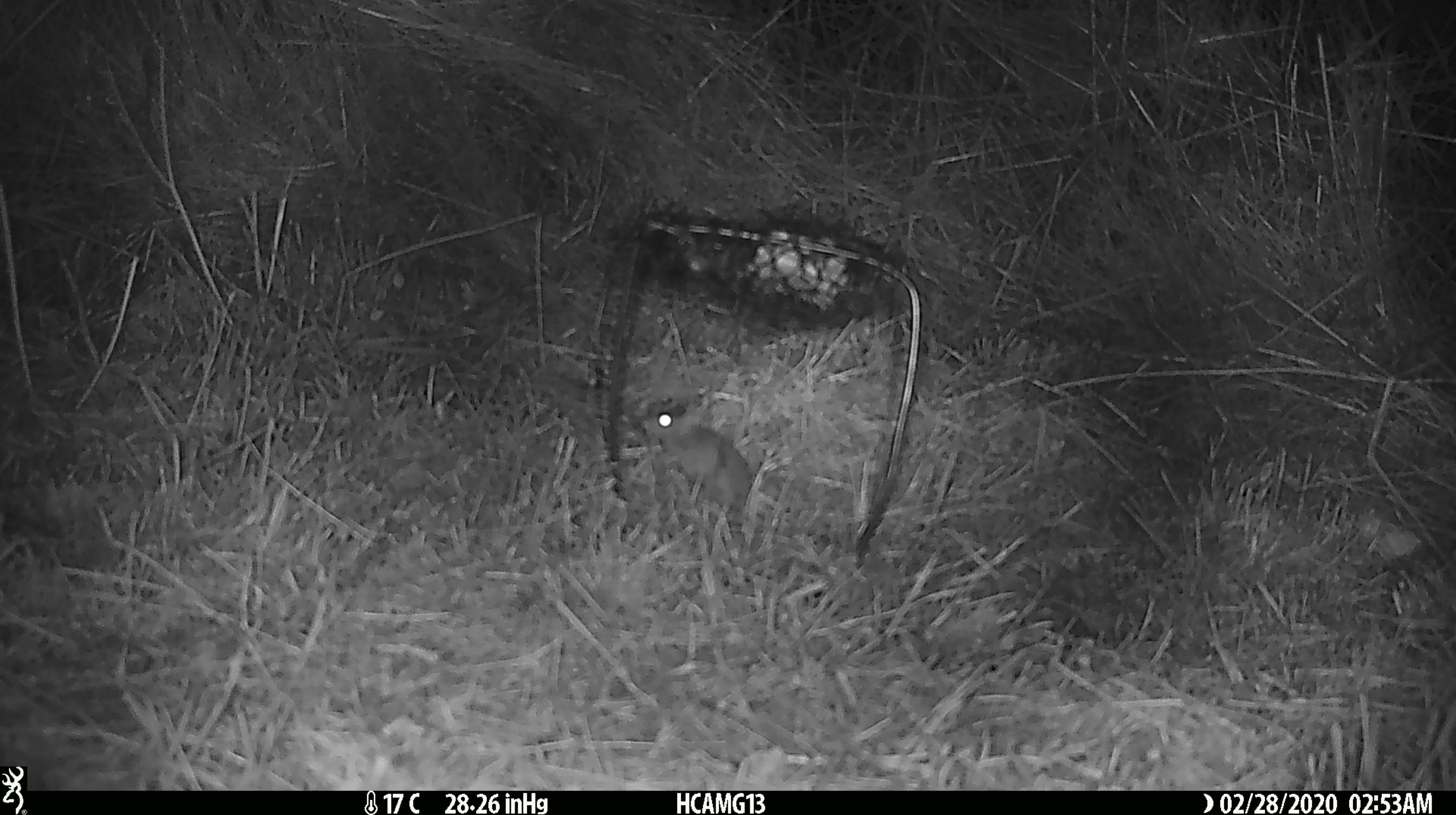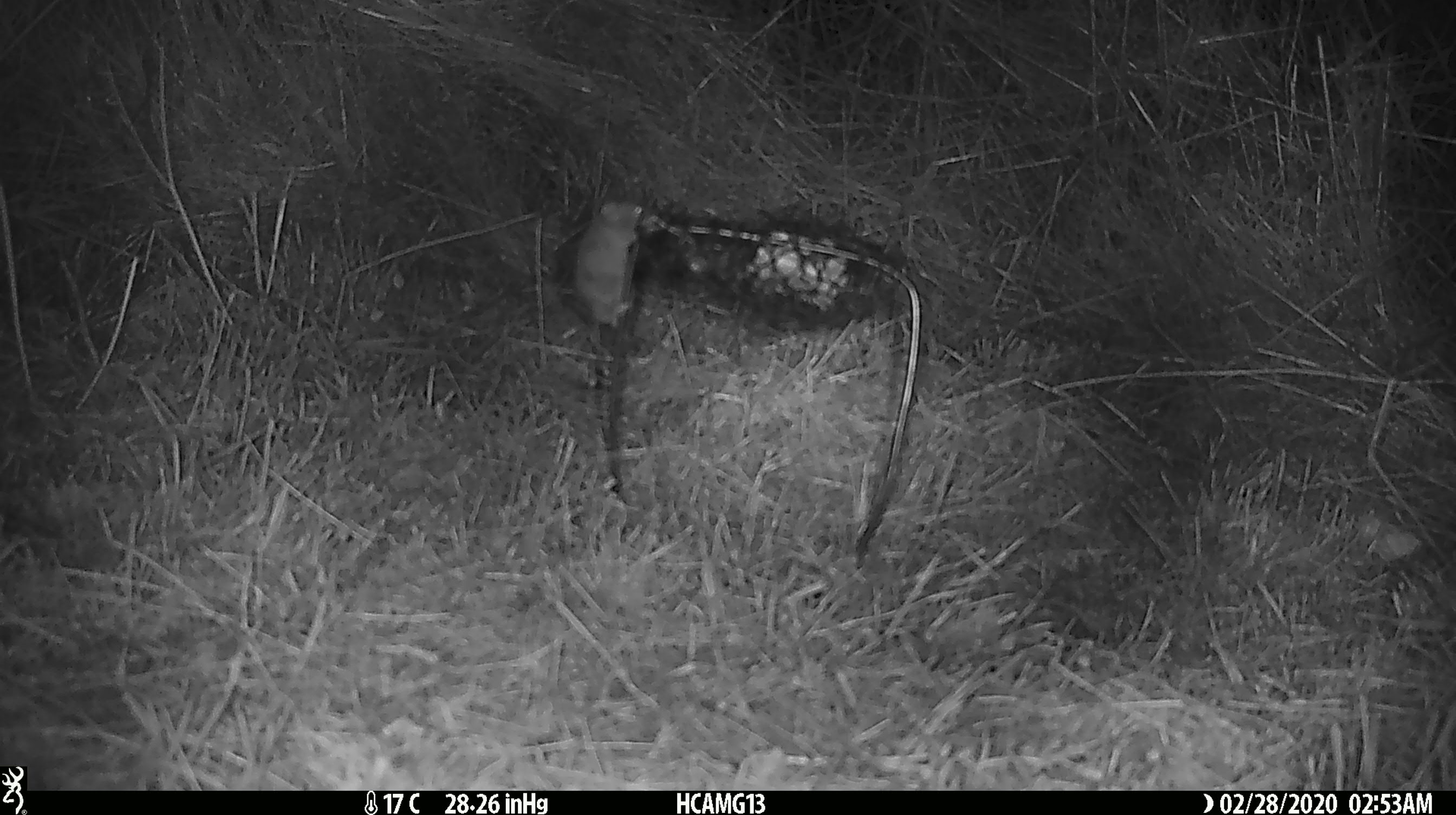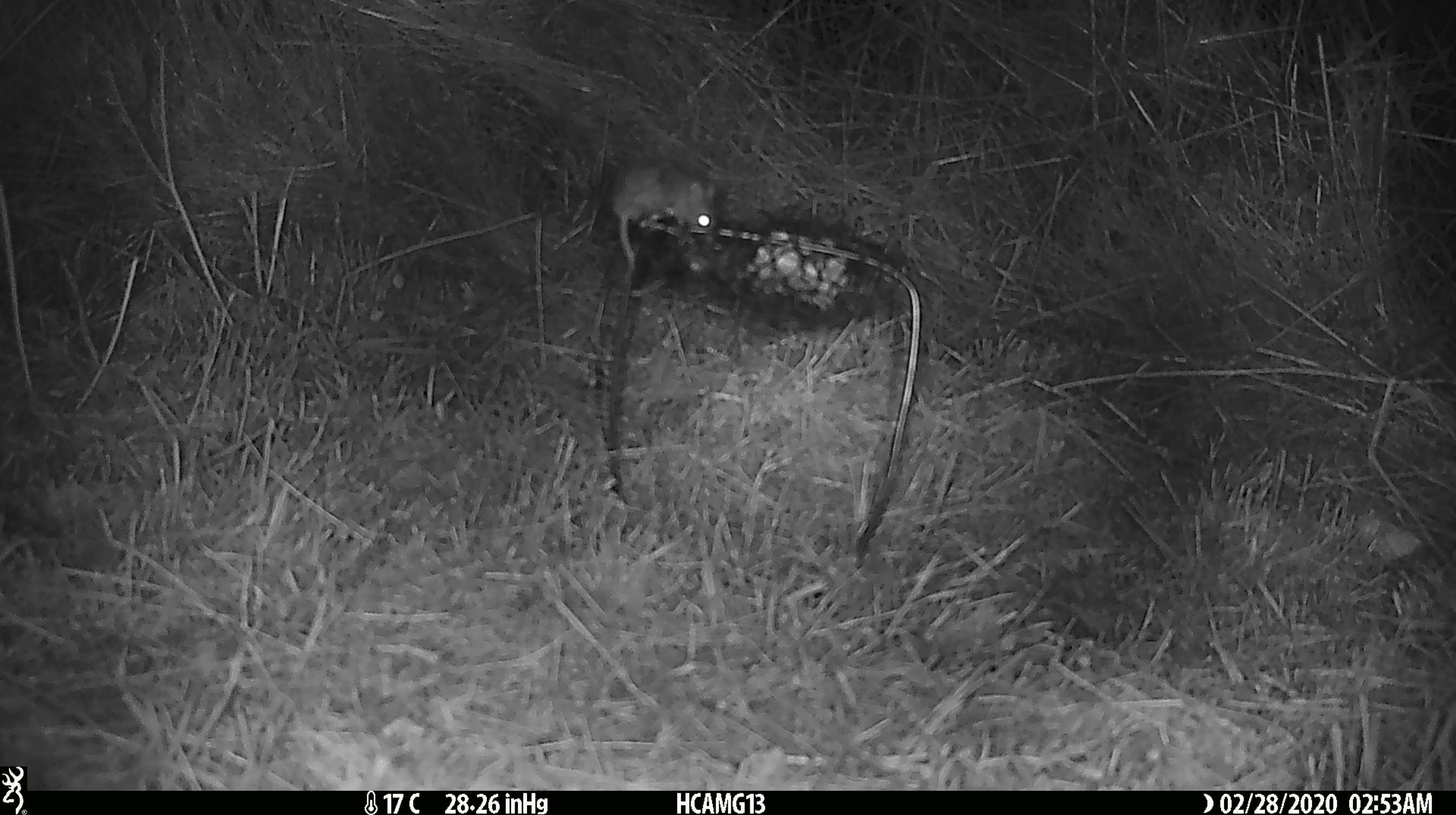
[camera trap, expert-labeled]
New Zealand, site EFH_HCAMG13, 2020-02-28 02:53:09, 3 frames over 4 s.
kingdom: Animalia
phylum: Chordata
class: Mammalia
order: Rodentia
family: Muridae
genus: Mus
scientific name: Mus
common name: mouse